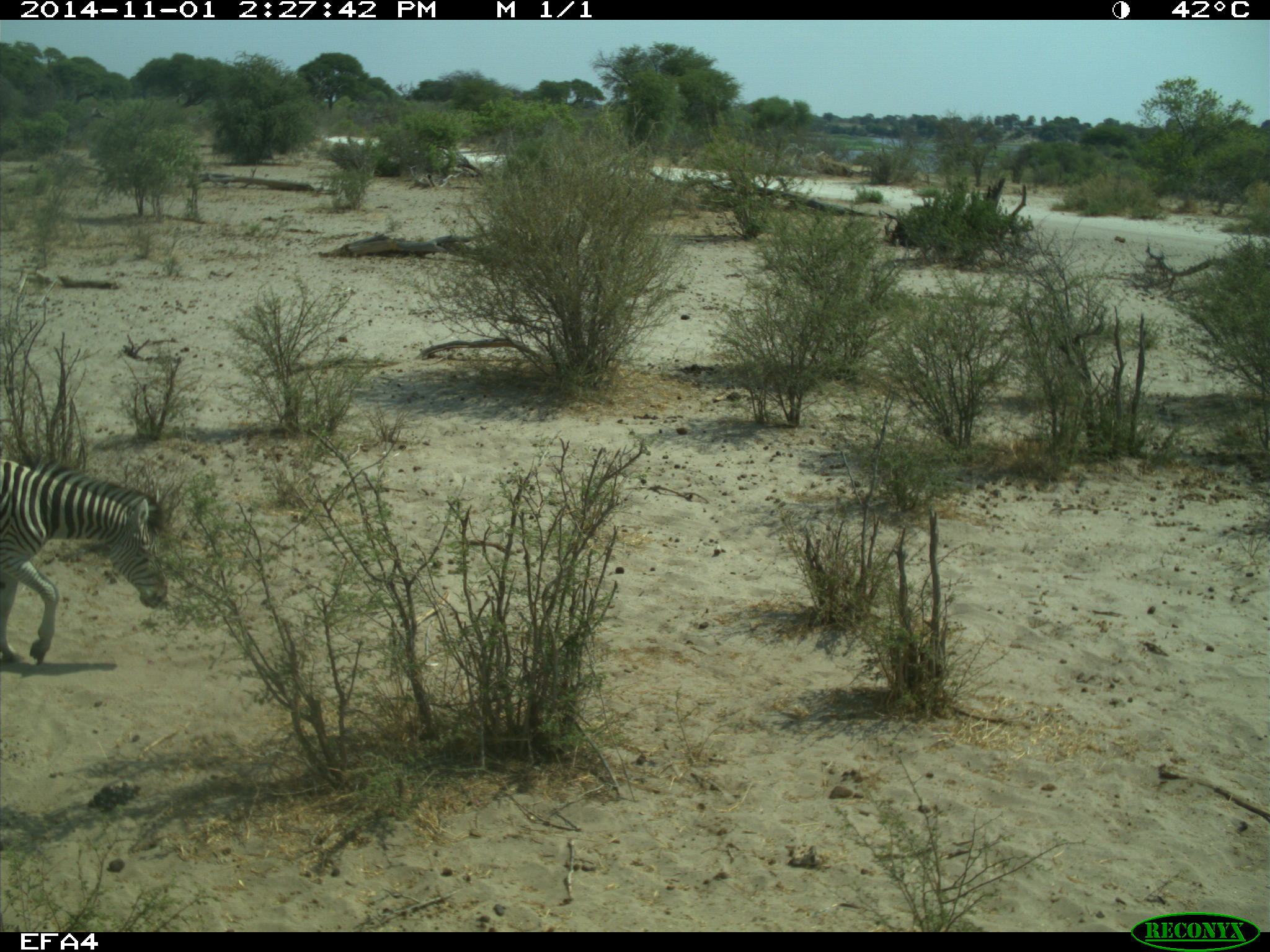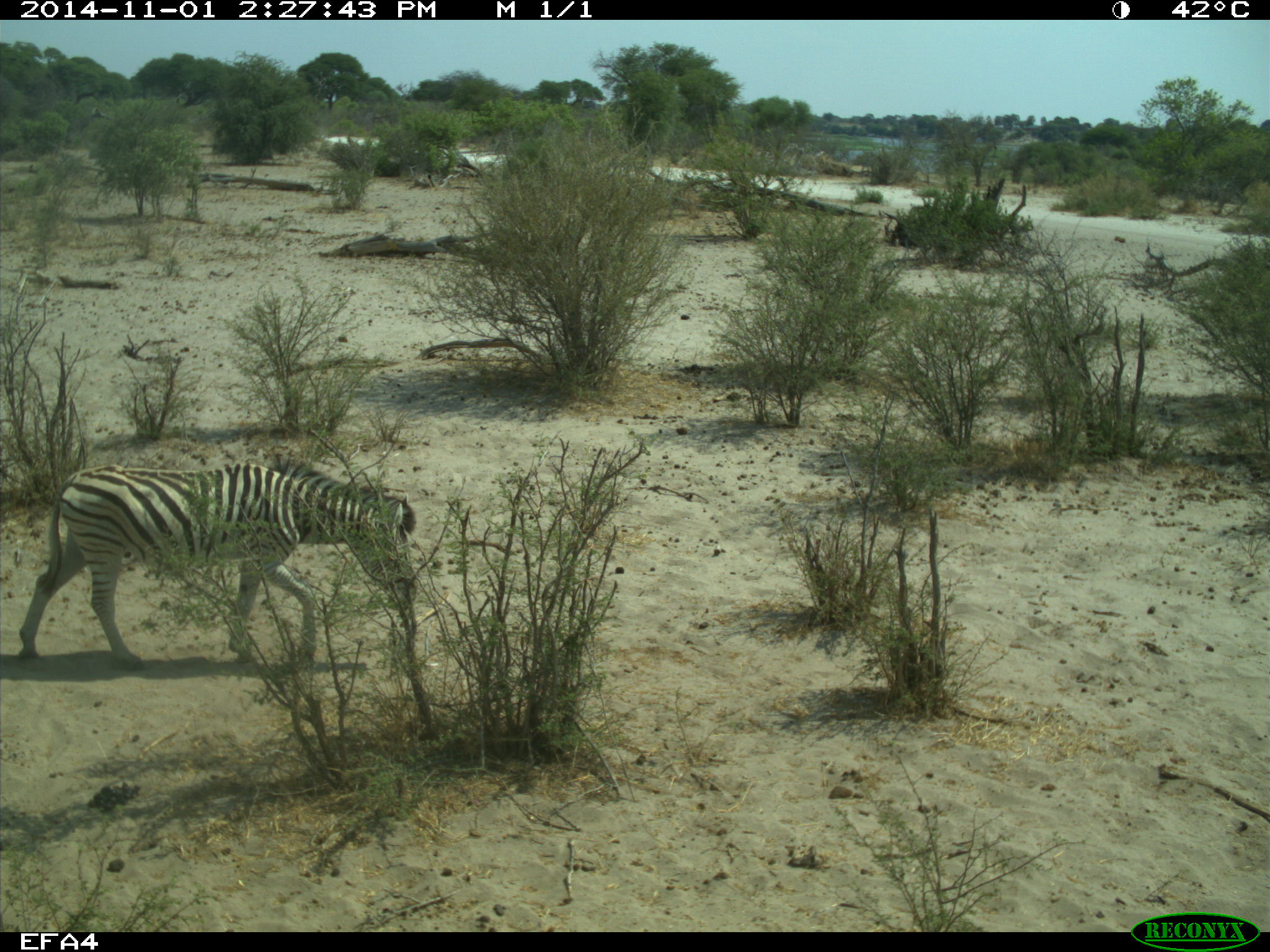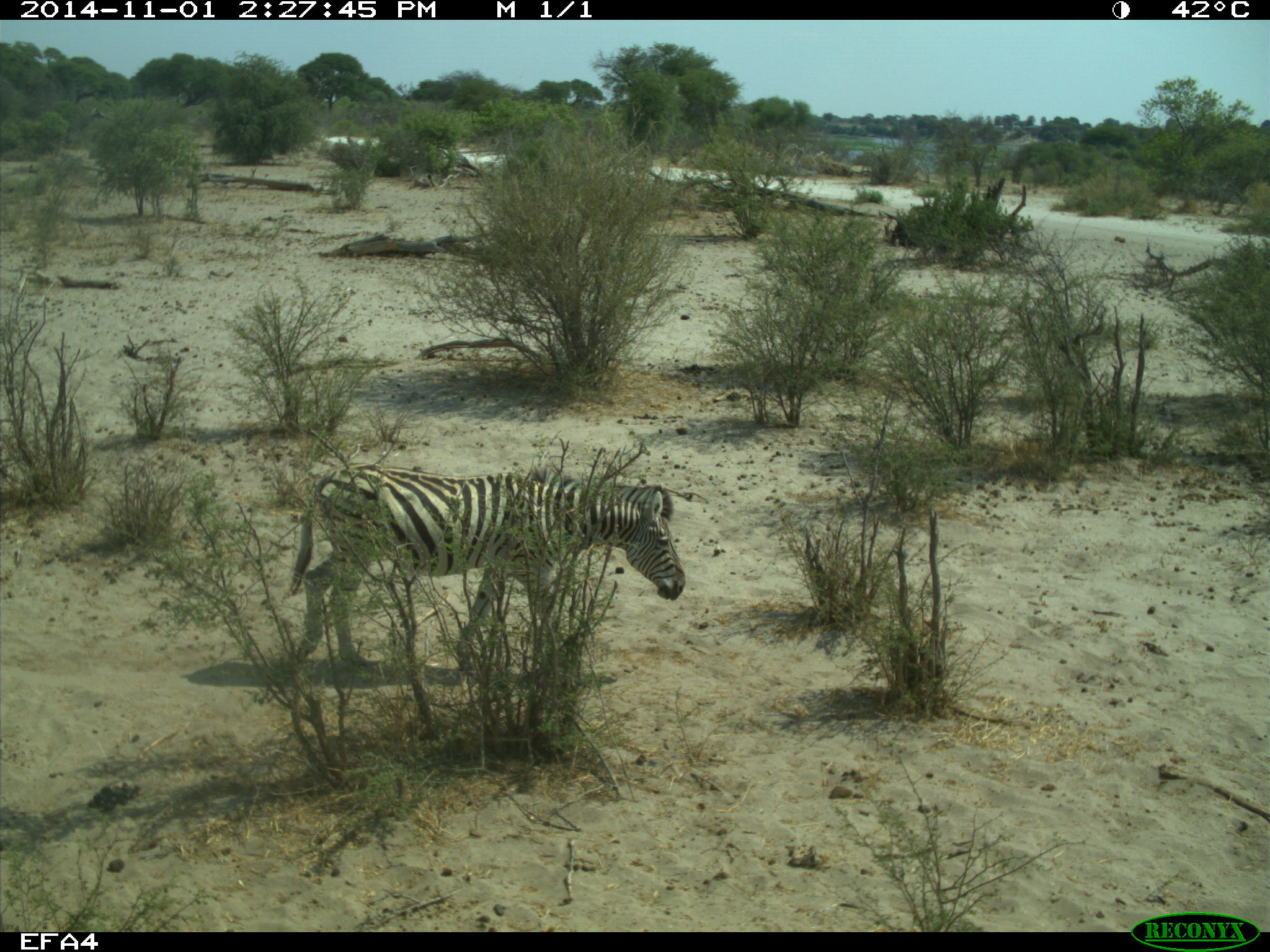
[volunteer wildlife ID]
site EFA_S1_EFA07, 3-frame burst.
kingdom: Animalia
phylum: Chordata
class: Mammalia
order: Perissodactyla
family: Equidae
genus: Equus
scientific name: Equus quagga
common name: plains zebra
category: zebraplains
Zebraplains (plains zebra) (Equus quagga), count 1. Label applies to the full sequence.